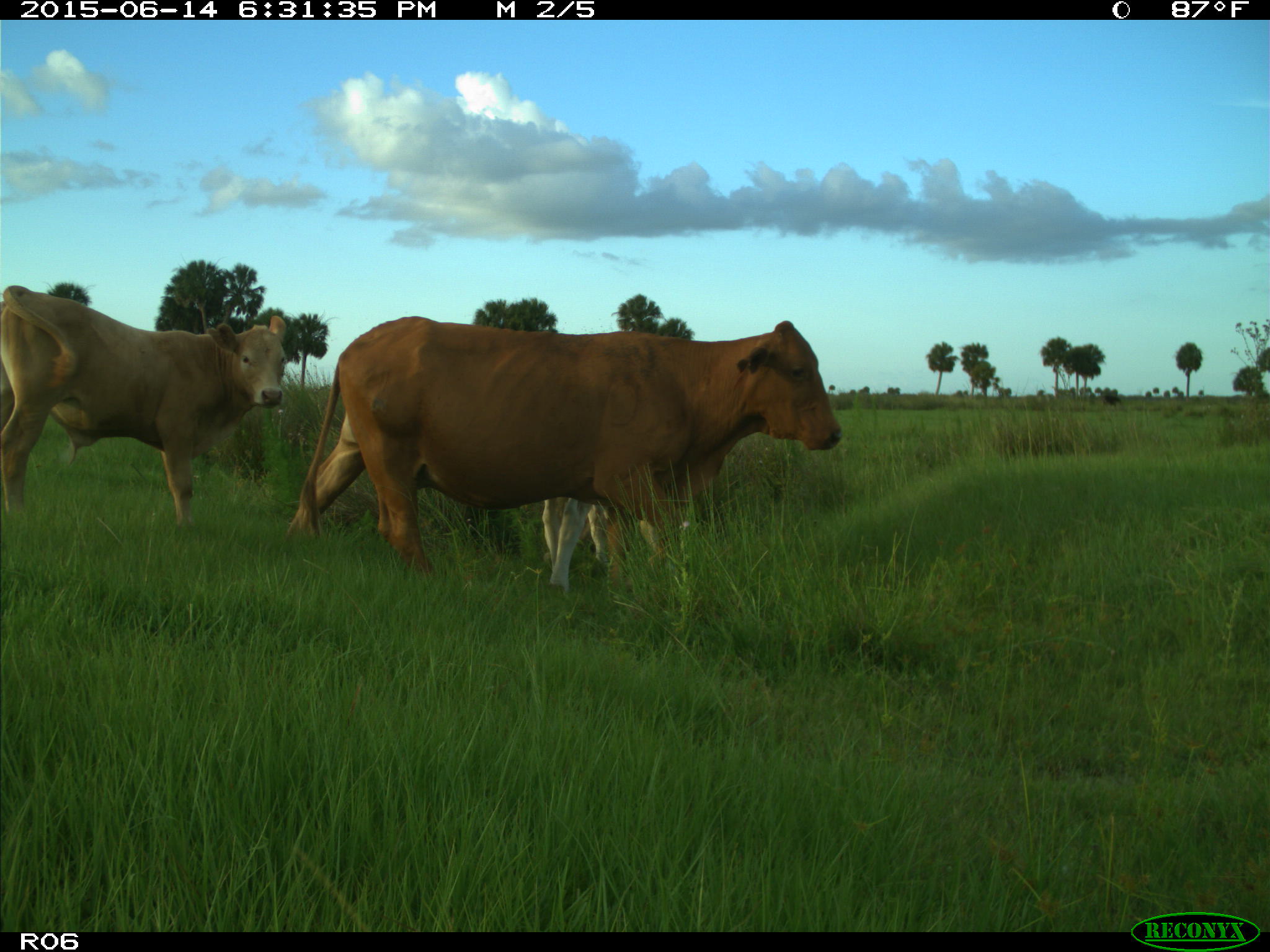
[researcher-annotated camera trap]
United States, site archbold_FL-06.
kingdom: Animalia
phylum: Chordata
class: Mammalia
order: Artiodactyla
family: Bovidae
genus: Bos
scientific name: Bos taurus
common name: domestic cow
Bos taurus (domestic cow).